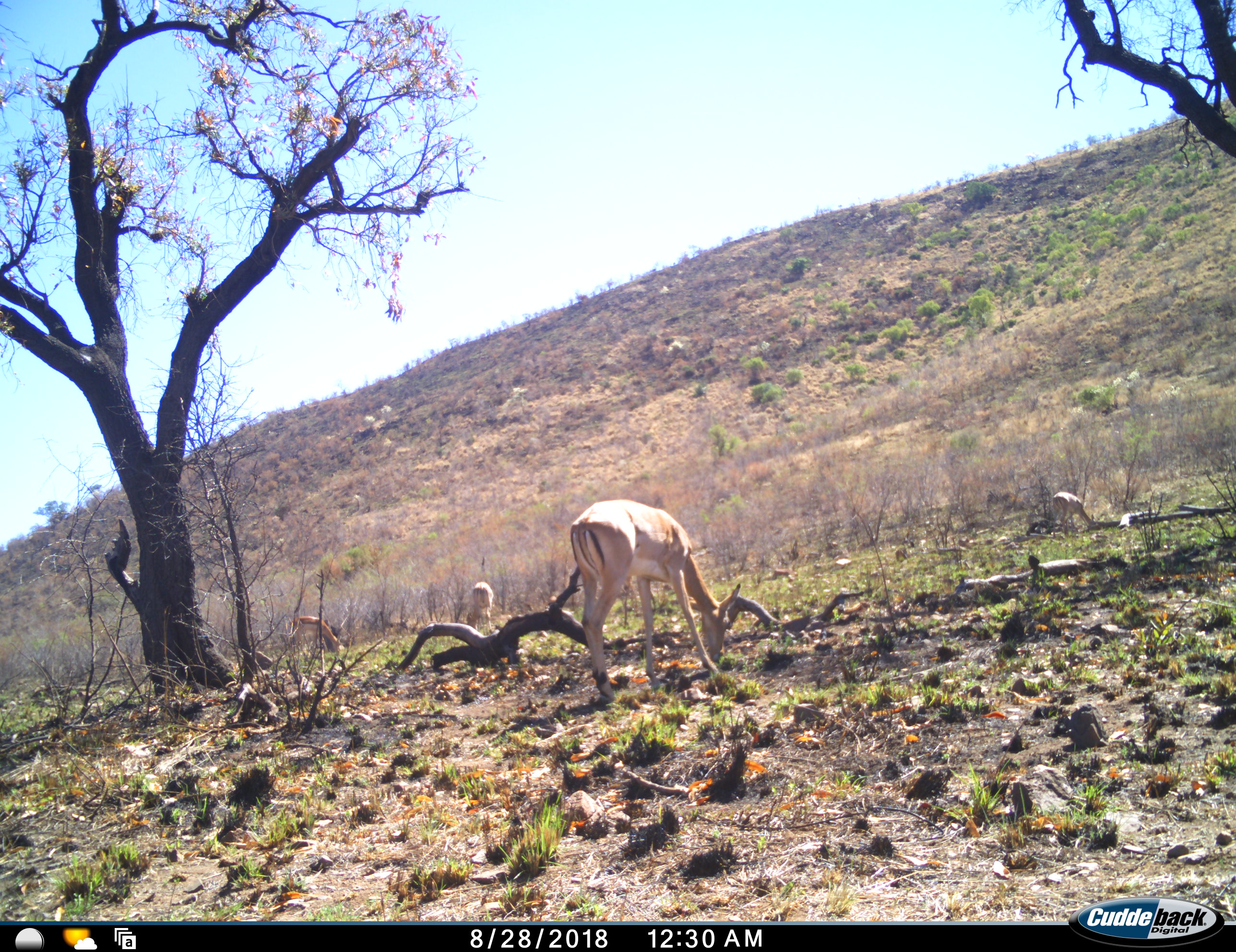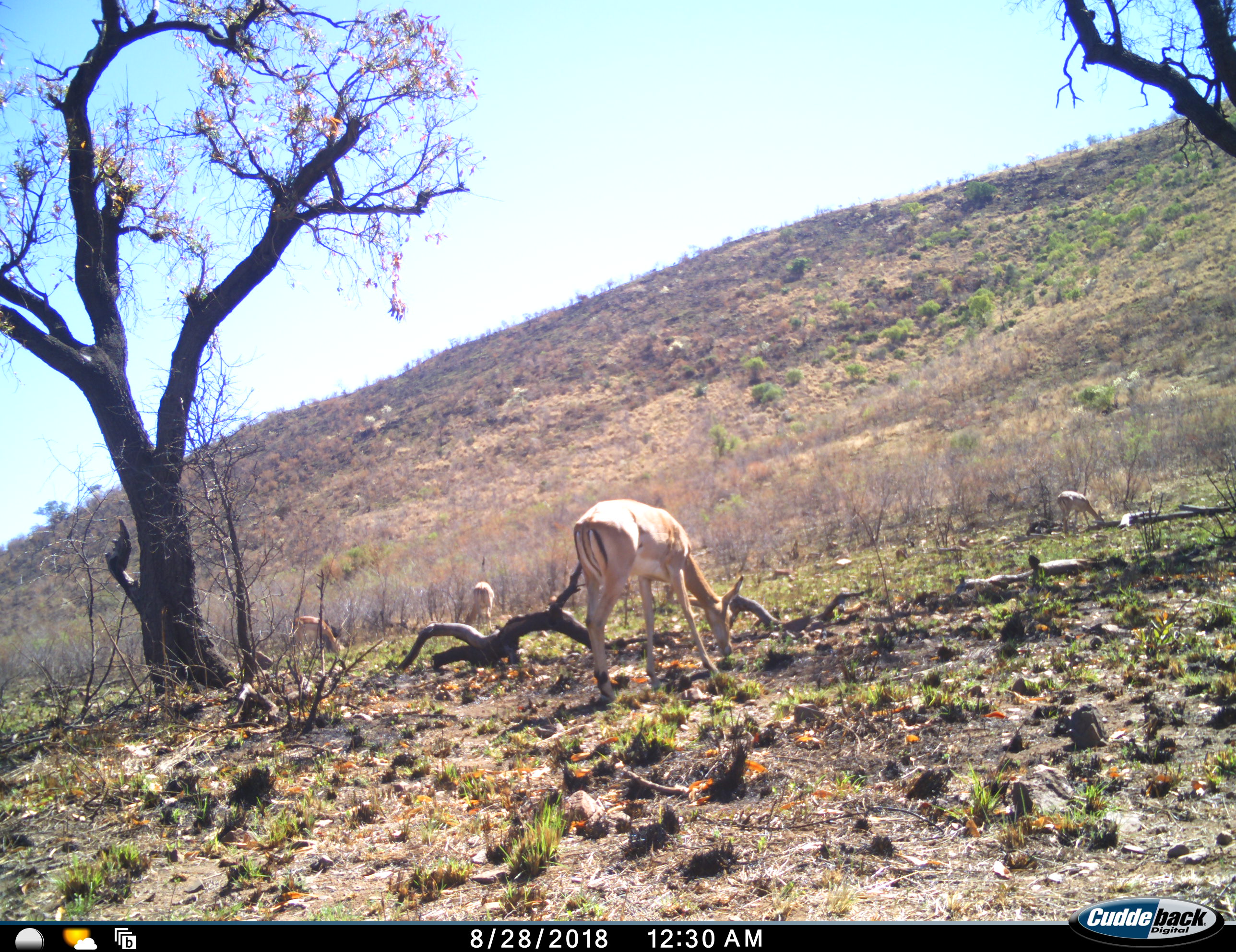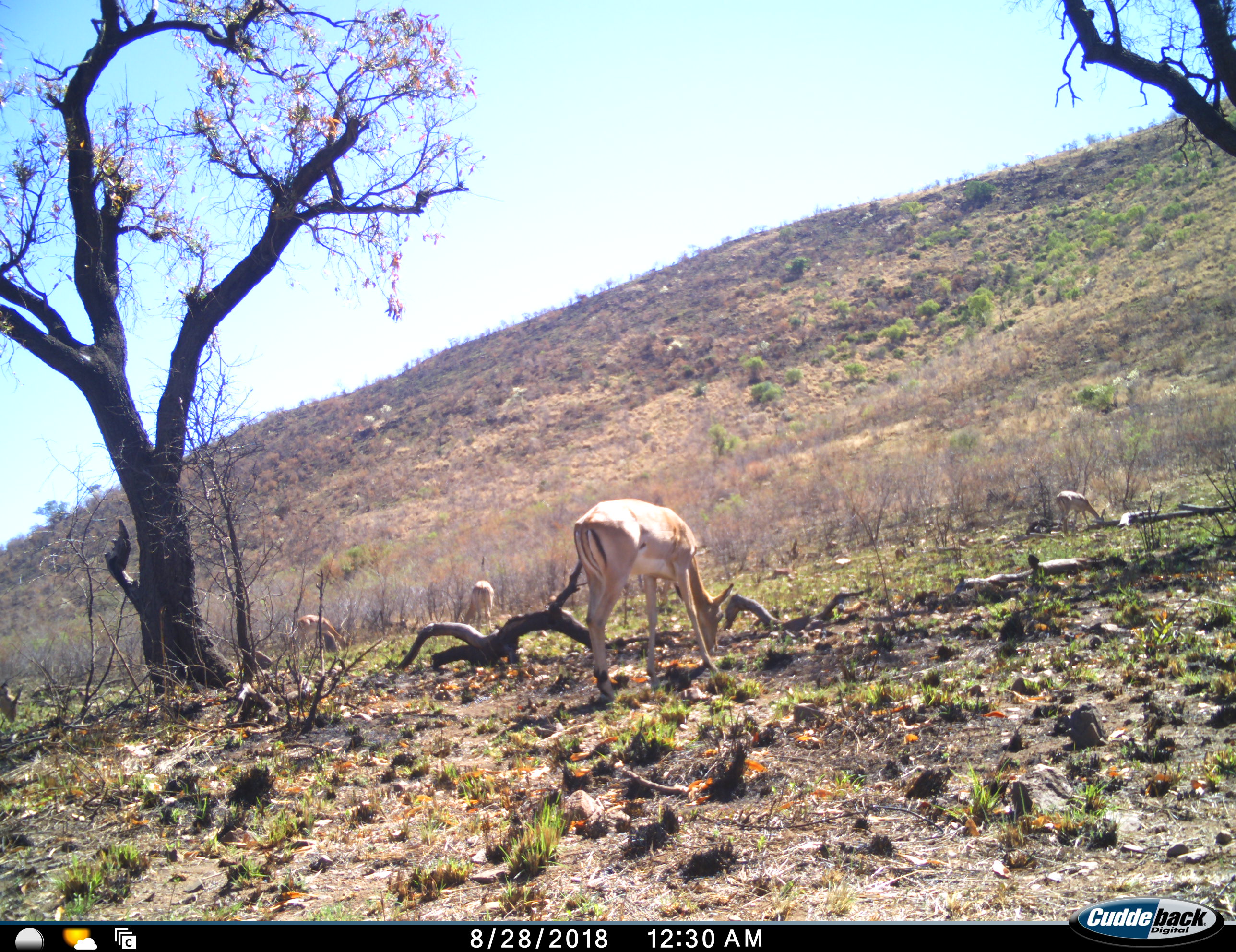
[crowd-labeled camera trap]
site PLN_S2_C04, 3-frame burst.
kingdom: Animalia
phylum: Chordata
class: Mammalia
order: Artiodactyla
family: Bovidae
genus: Aepyceros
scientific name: Aepyceros melampus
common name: impala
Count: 5.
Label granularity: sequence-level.